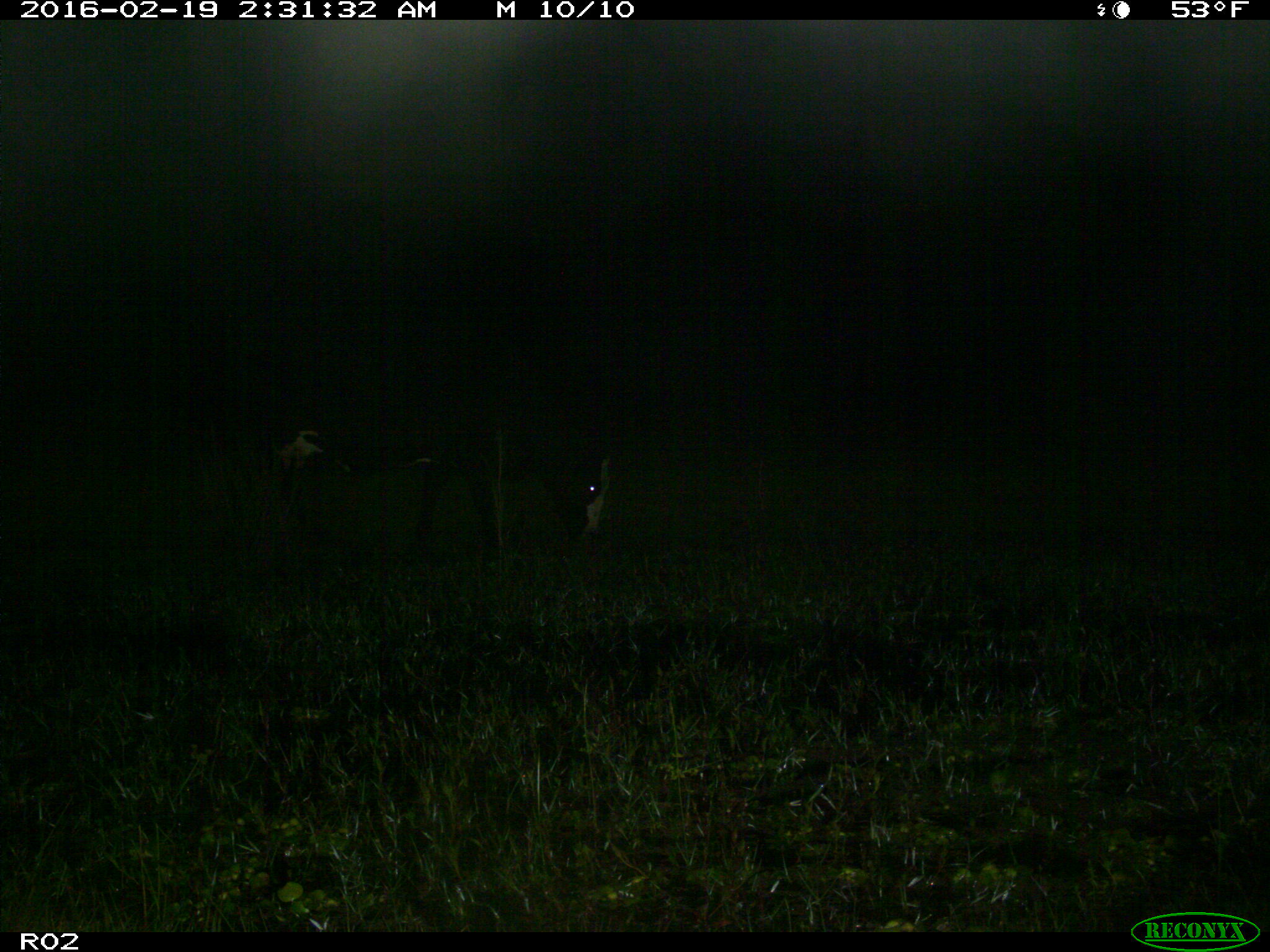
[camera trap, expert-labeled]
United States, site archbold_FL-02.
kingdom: Animalia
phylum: Chordata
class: Mammalia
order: Artiodactyla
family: Bovidae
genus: Bos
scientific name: Bos taurus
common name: domestic cow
Bos taurus (domestic cow).